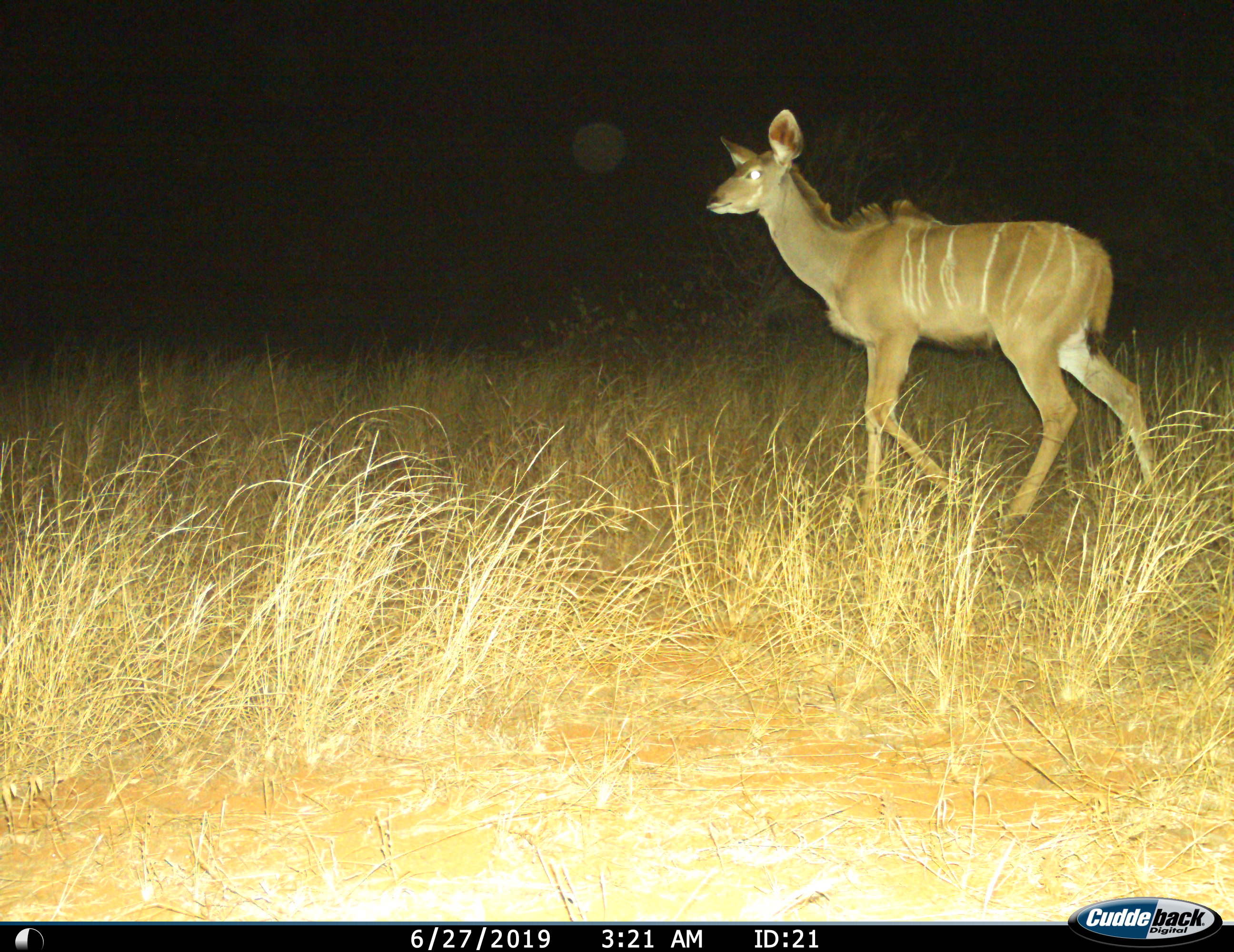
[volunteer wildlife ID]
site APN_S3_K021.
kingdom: Animalia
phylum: Chordata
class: Mammalia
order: Artiodactyla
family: Bovidae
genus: Tragelaphus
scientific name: Tragelaphus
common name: kudu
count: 1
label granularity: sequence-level